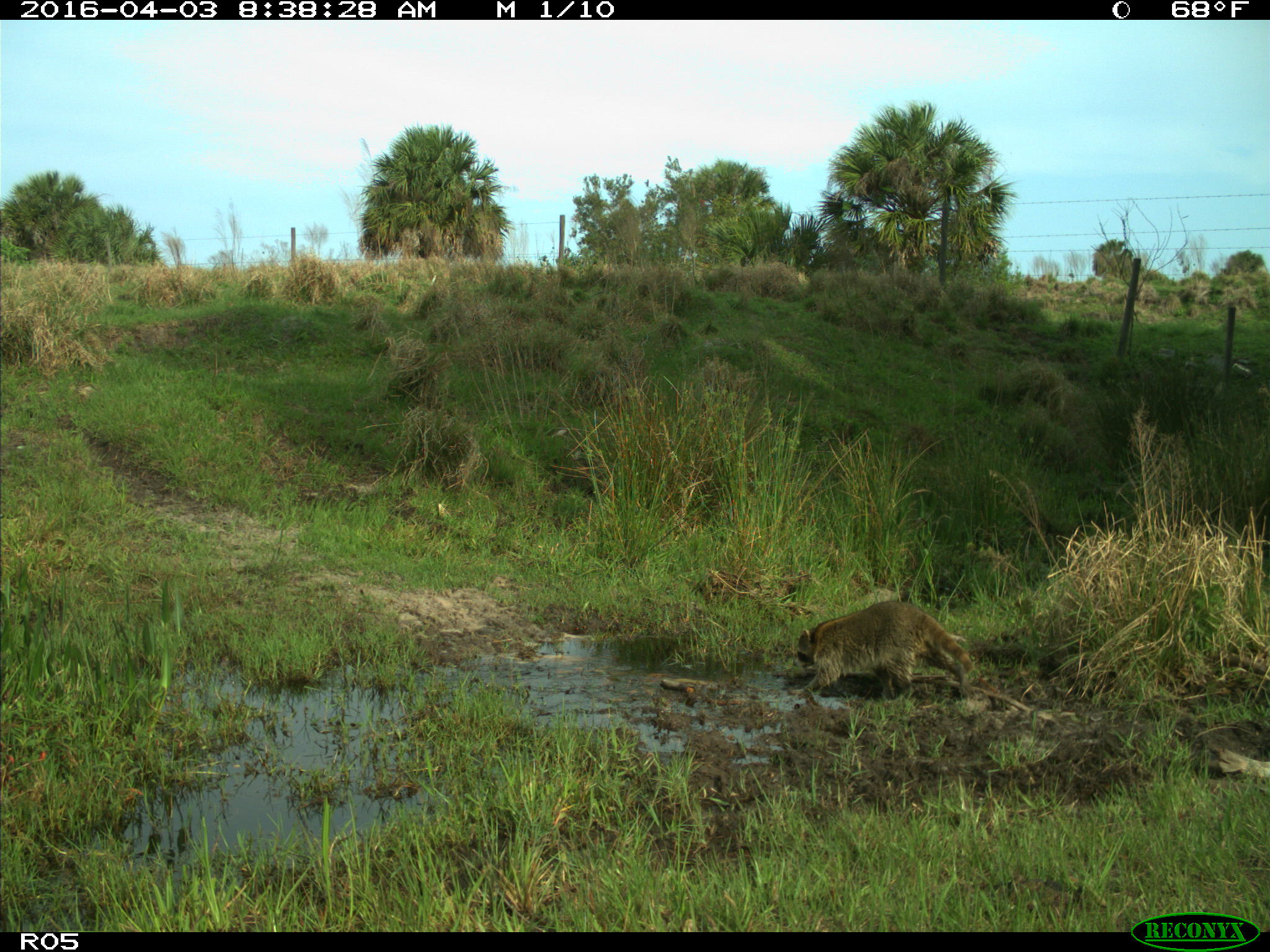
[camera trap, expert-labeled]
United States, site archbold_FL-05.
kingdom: Animalia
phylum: Chordata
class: Mammalia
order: Carnivora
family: Procyonidae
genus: Procyon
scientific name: Procyon lotor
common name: common raccoon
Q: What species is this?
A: Procyon lotor (common raccoon).